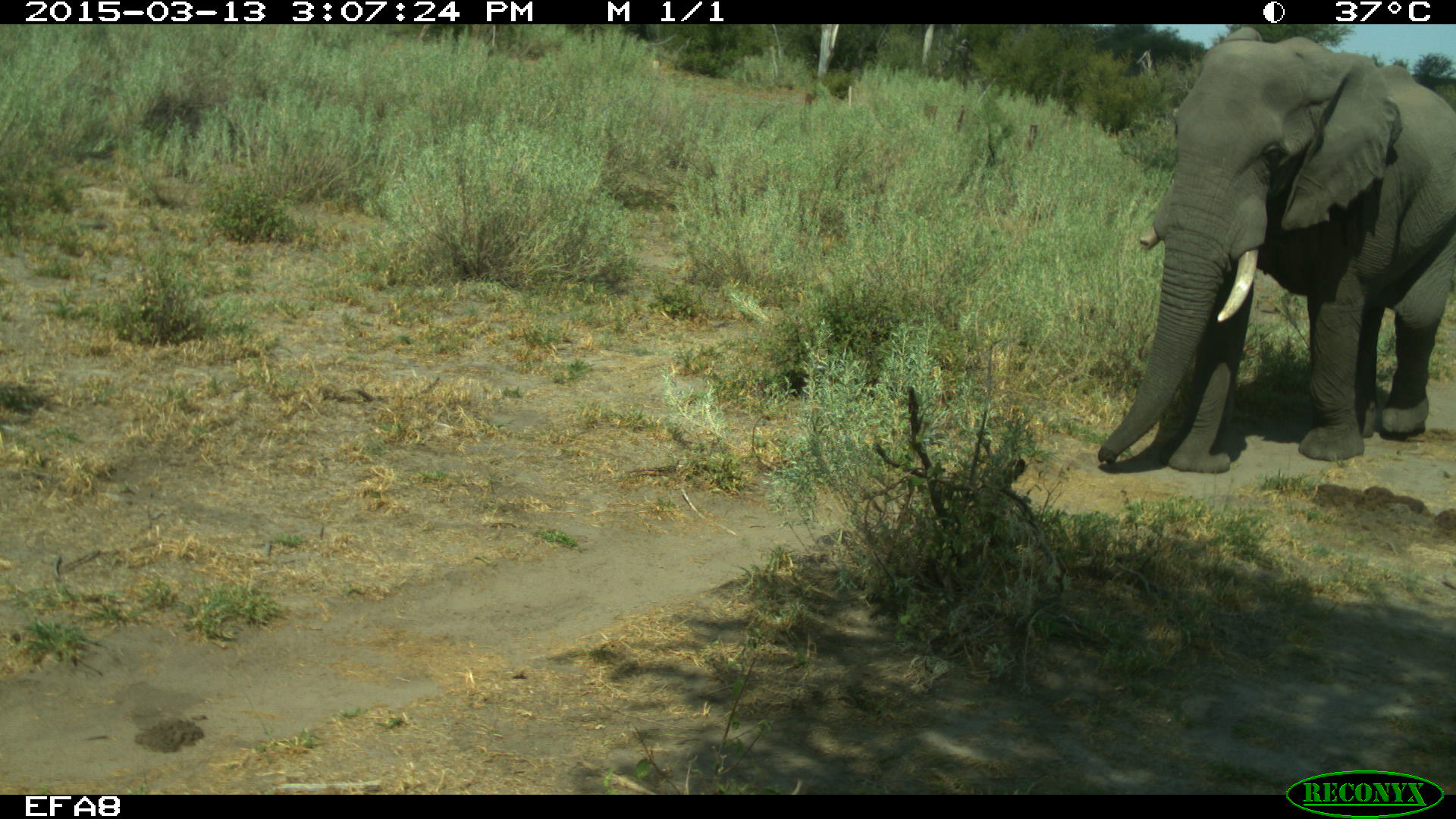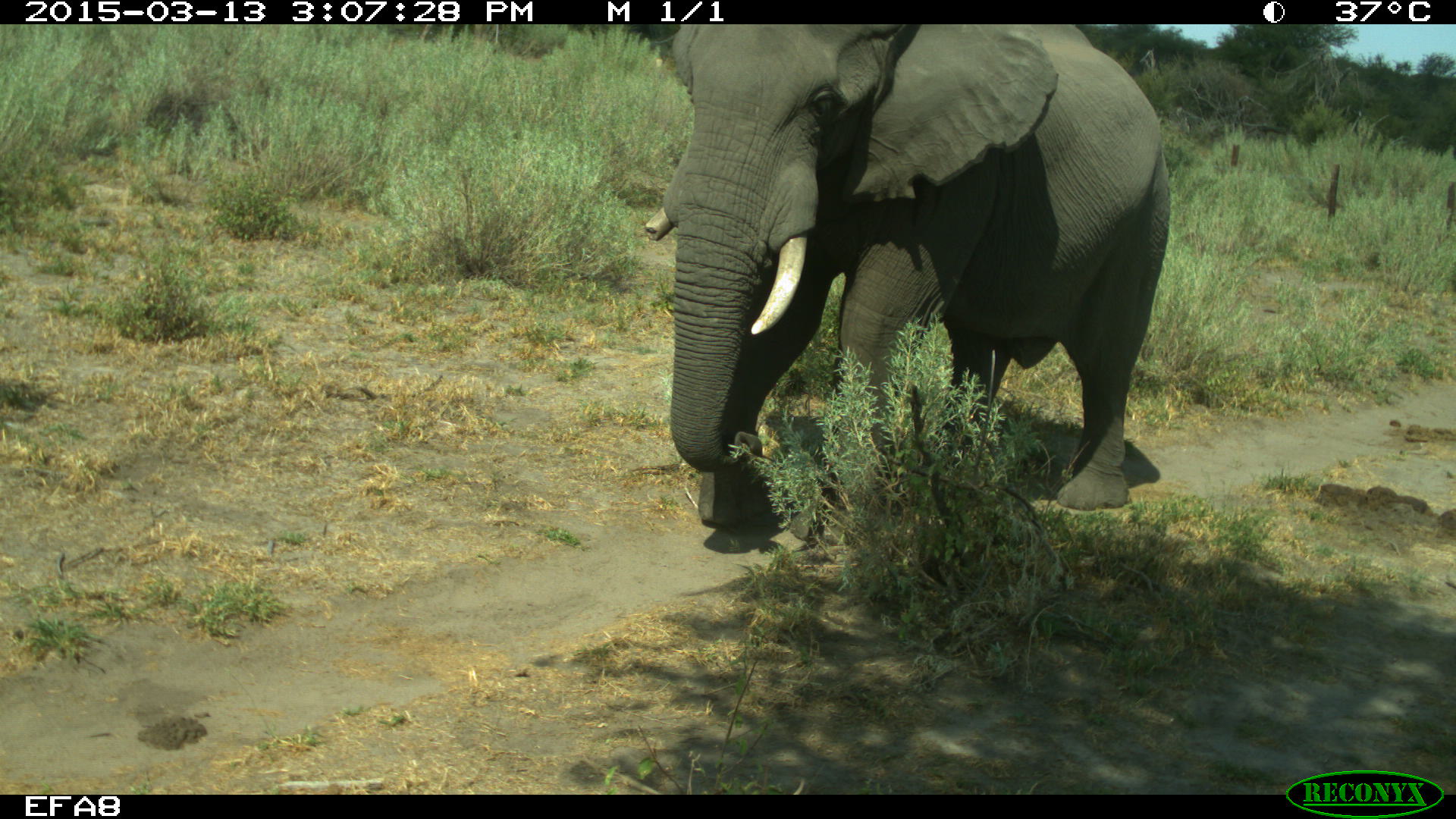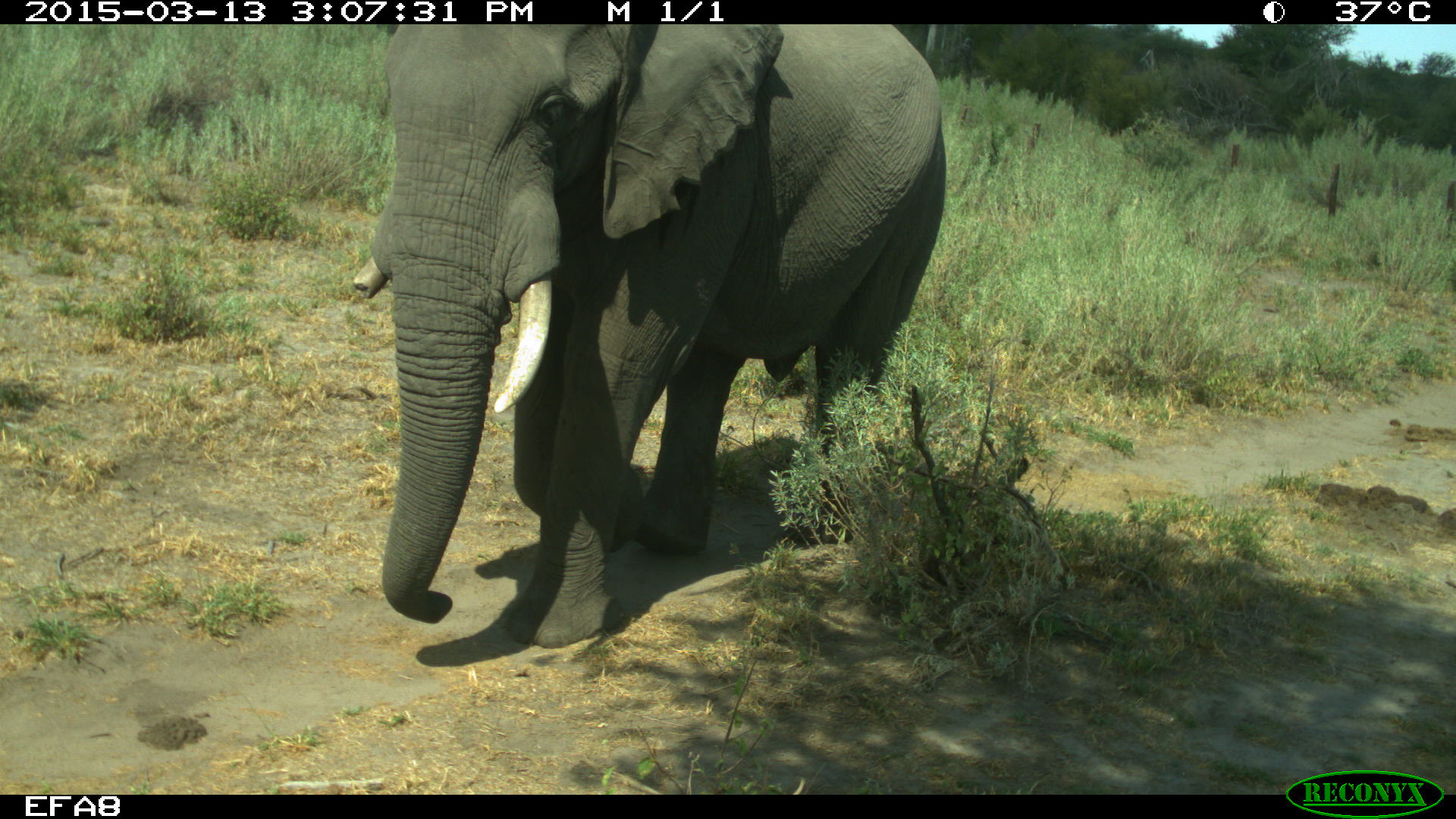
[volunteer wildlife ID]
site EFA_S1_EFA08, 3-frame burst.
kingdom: Animalia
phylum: Chordata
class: Mammalia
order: Proboscidea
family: Elephantidae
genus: Loxodonta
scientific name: Loxodonta africana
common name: african bush elephant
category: elephant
Elephant (african bush elephant) (Loxodonta africana), count 1. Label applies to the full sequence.